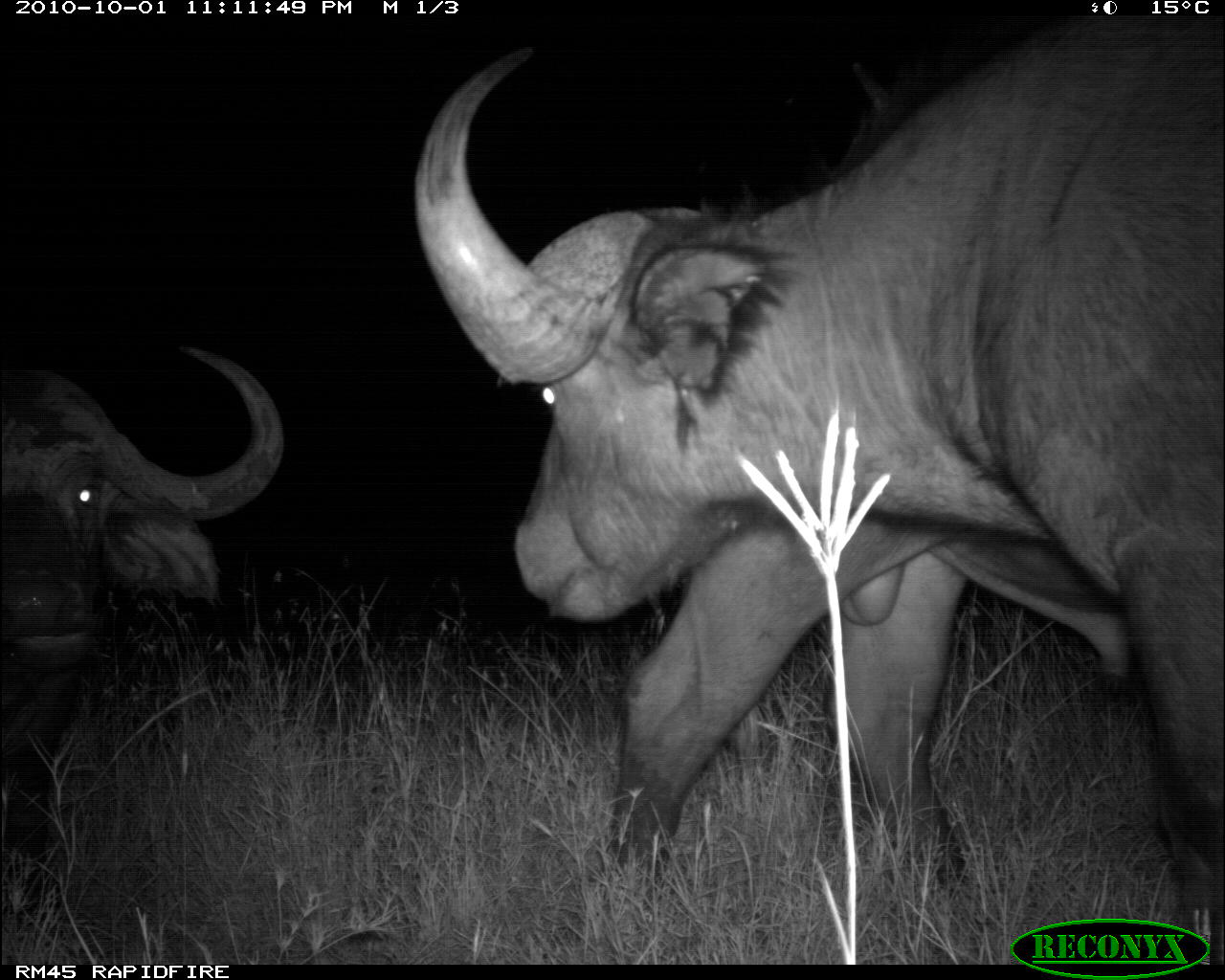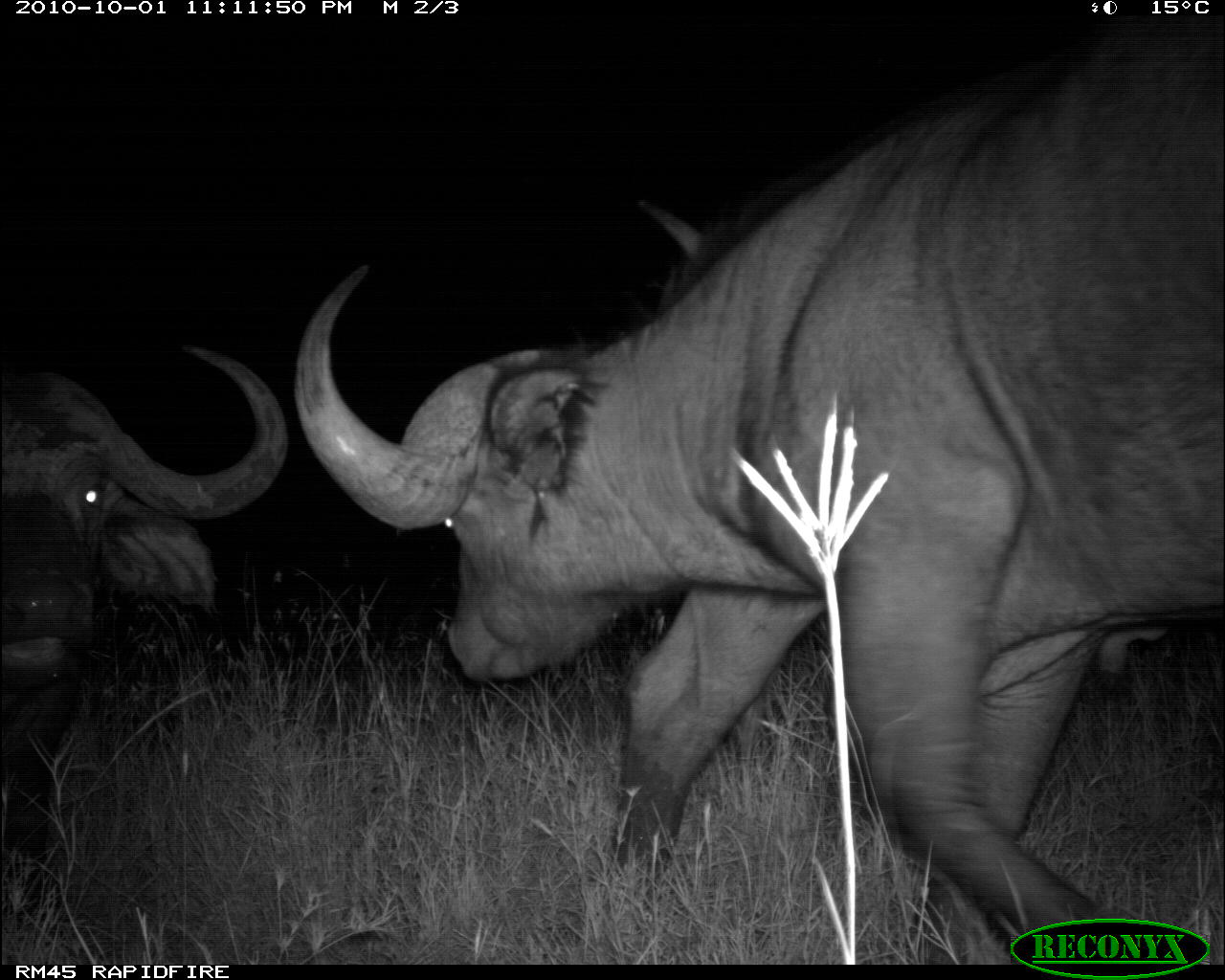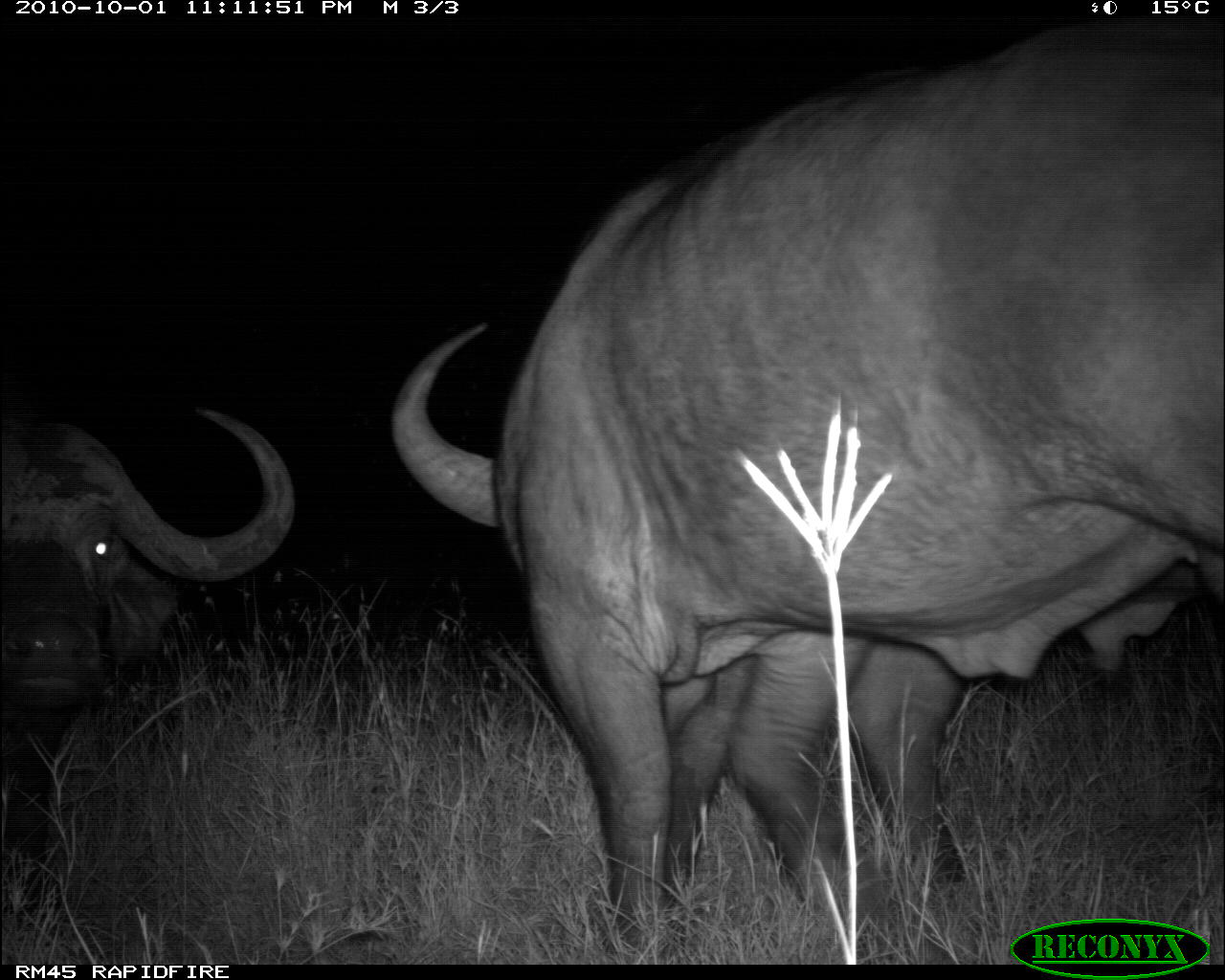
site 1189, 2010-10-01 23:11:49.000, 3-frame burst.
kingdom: Animalia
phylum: Chordata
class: Mammalia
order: Artiodactyla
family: Bovidae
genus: Syncerus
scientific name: Syncerus caffer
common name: african buffalo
Syncerus caffer (african buffalo), count 2.